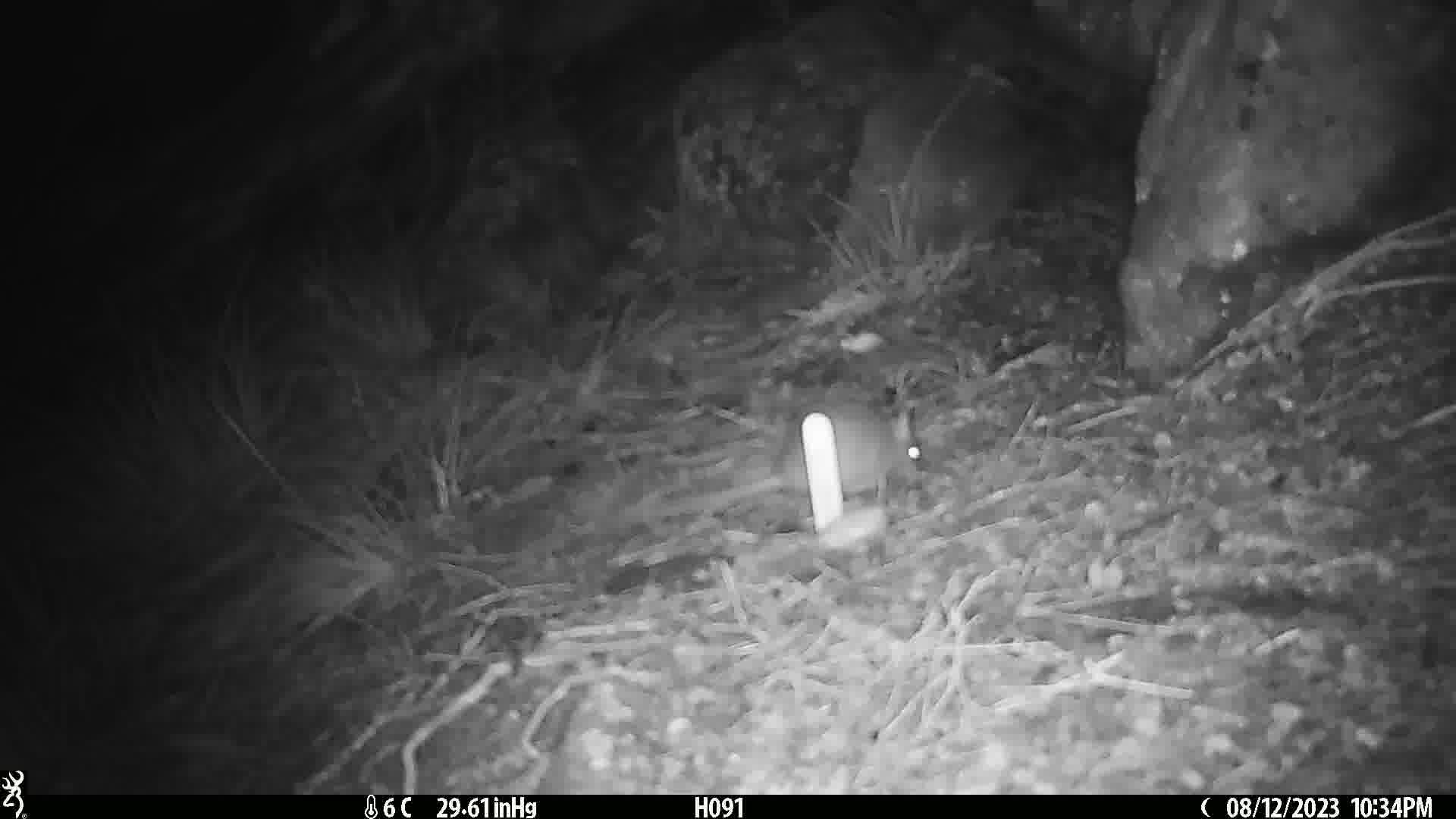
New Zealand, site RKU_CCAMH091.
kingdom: Animalia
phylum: Chordata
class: Mammalia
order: Rodentia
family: Muridae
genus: Rattus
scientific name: Rattus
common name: rat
Rat (Rattus).